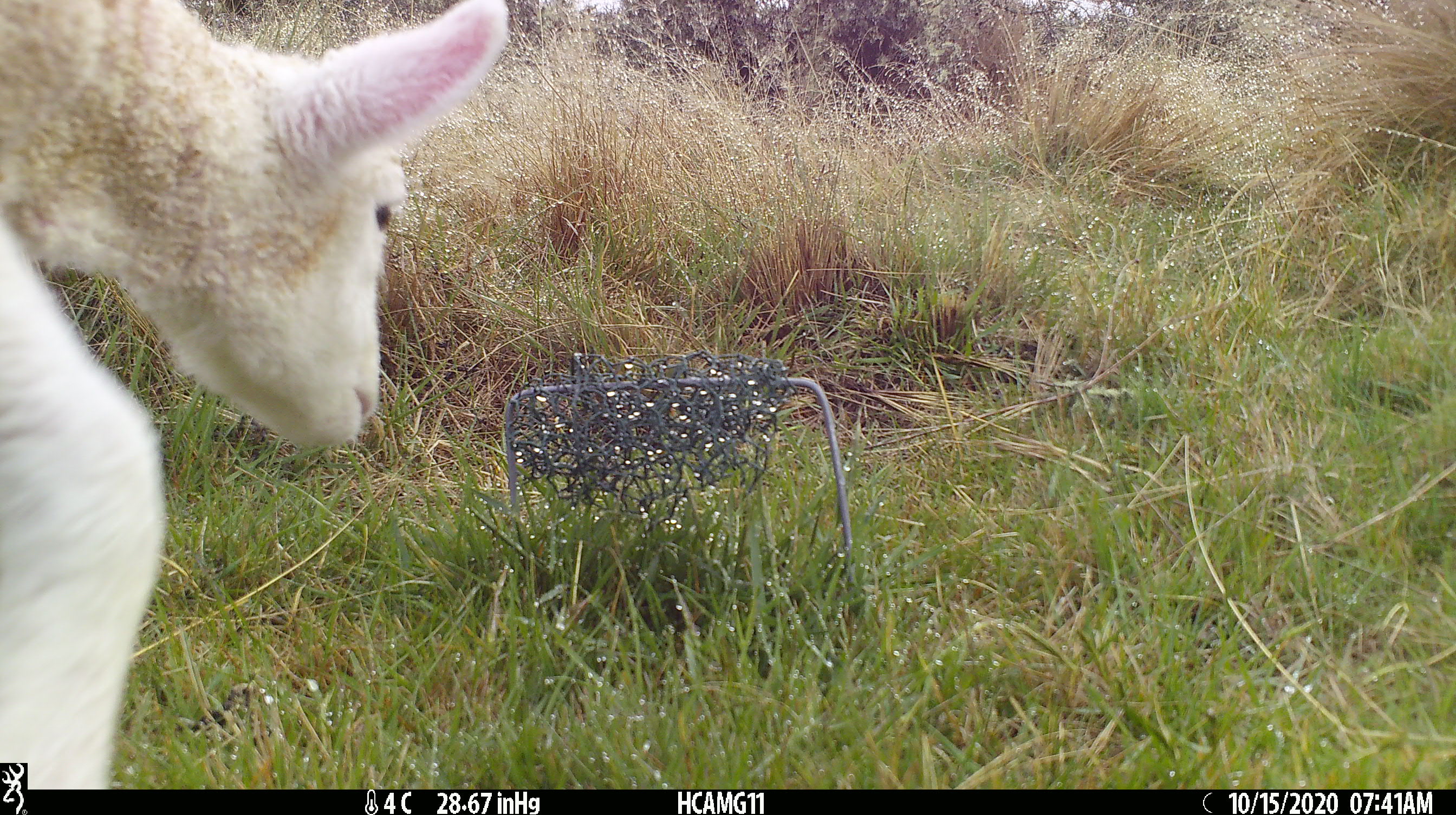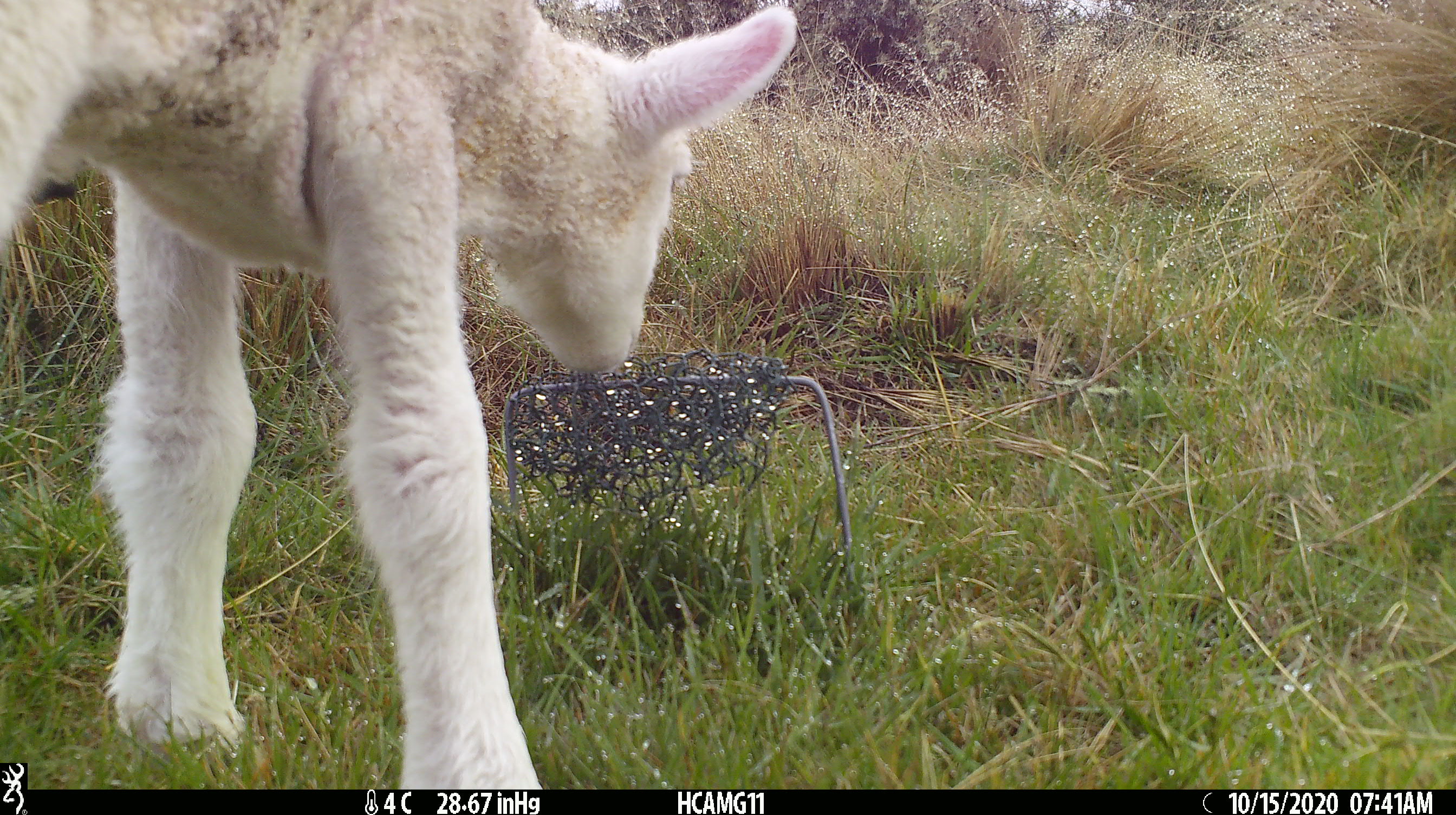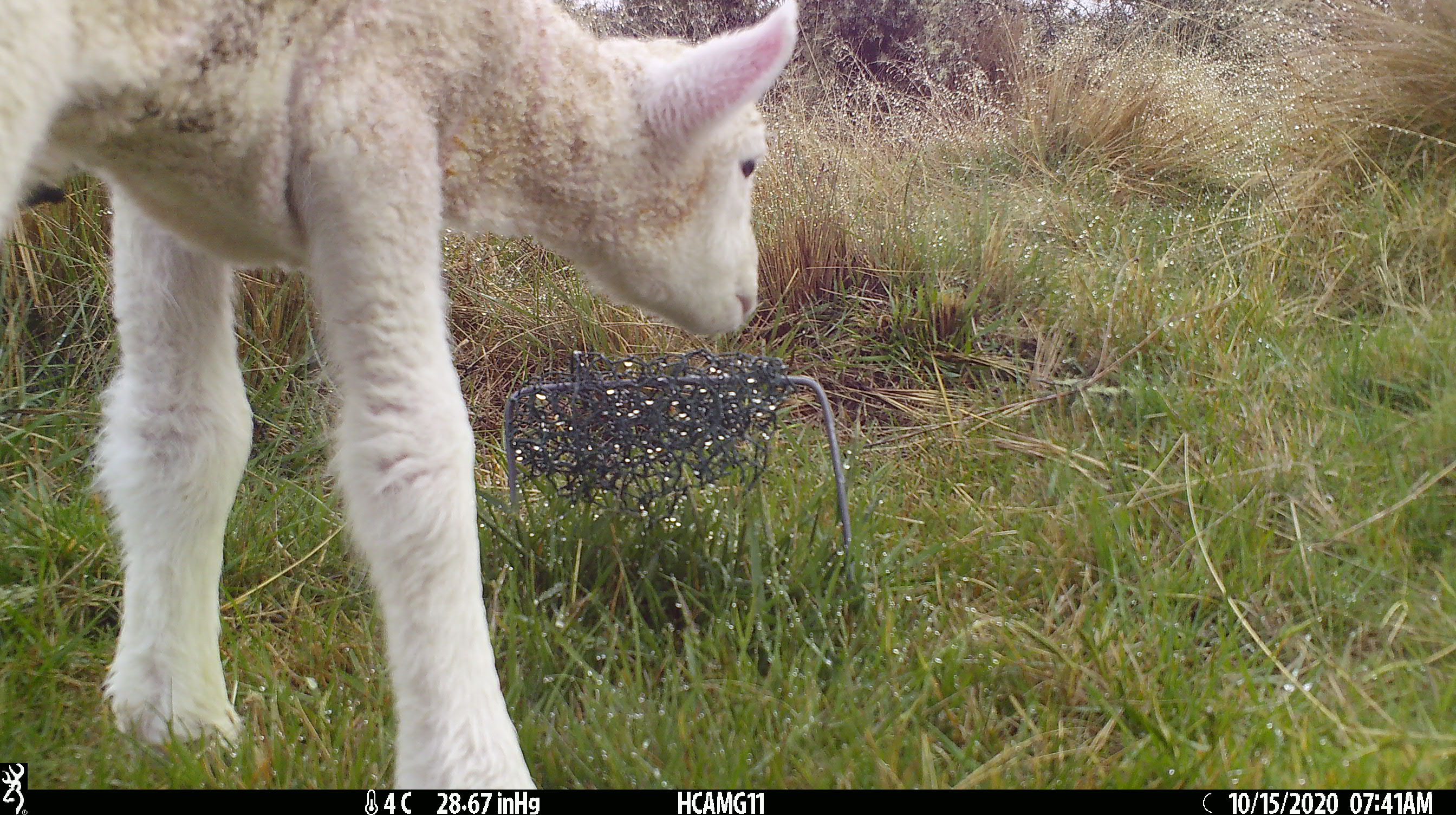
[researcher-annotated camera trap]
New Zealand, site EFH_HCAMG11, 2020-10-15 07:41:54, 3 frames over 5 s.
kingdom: Animalia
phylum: Chordata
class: Mammalia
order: Artiodactyla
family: Bovidae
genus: Ovis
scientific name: Ovis aries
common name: domestic sheep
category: sheep